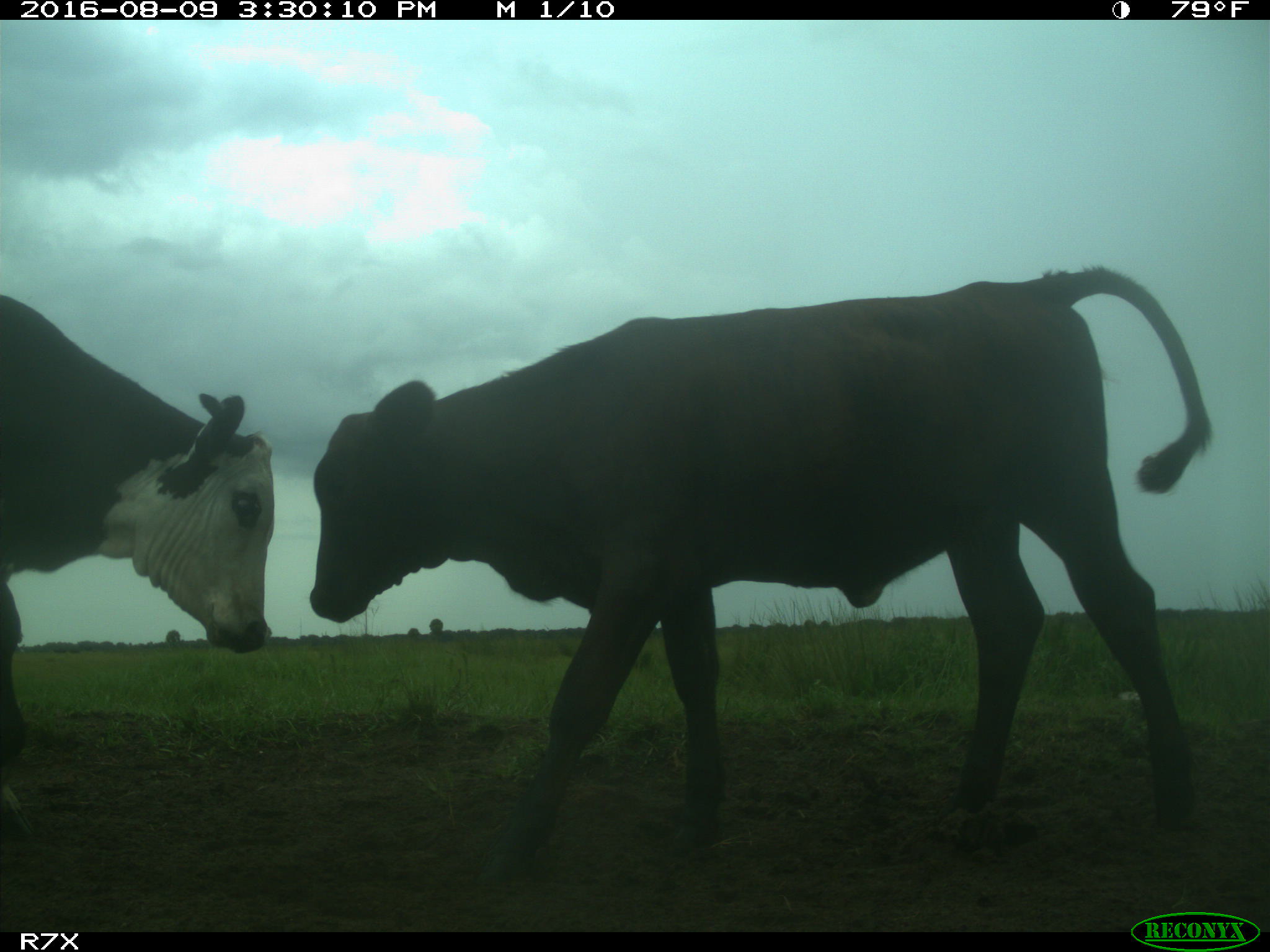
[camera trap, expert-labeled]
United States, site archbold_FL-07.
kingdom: Animalia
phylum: Chordata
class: Mammalia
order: Artiodactyla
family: Bovidae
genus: Bos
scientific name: Bos taurus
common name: domestic cow